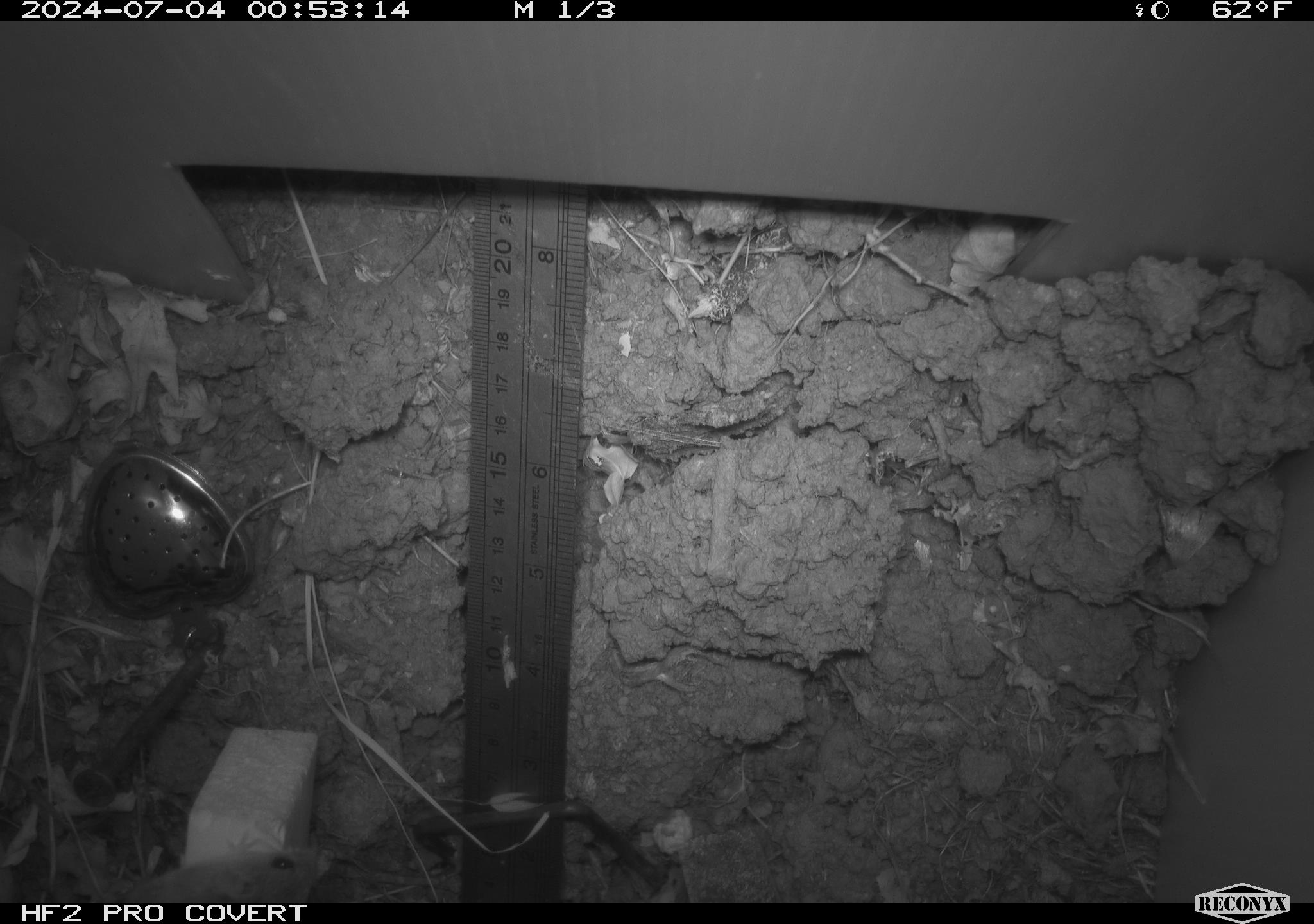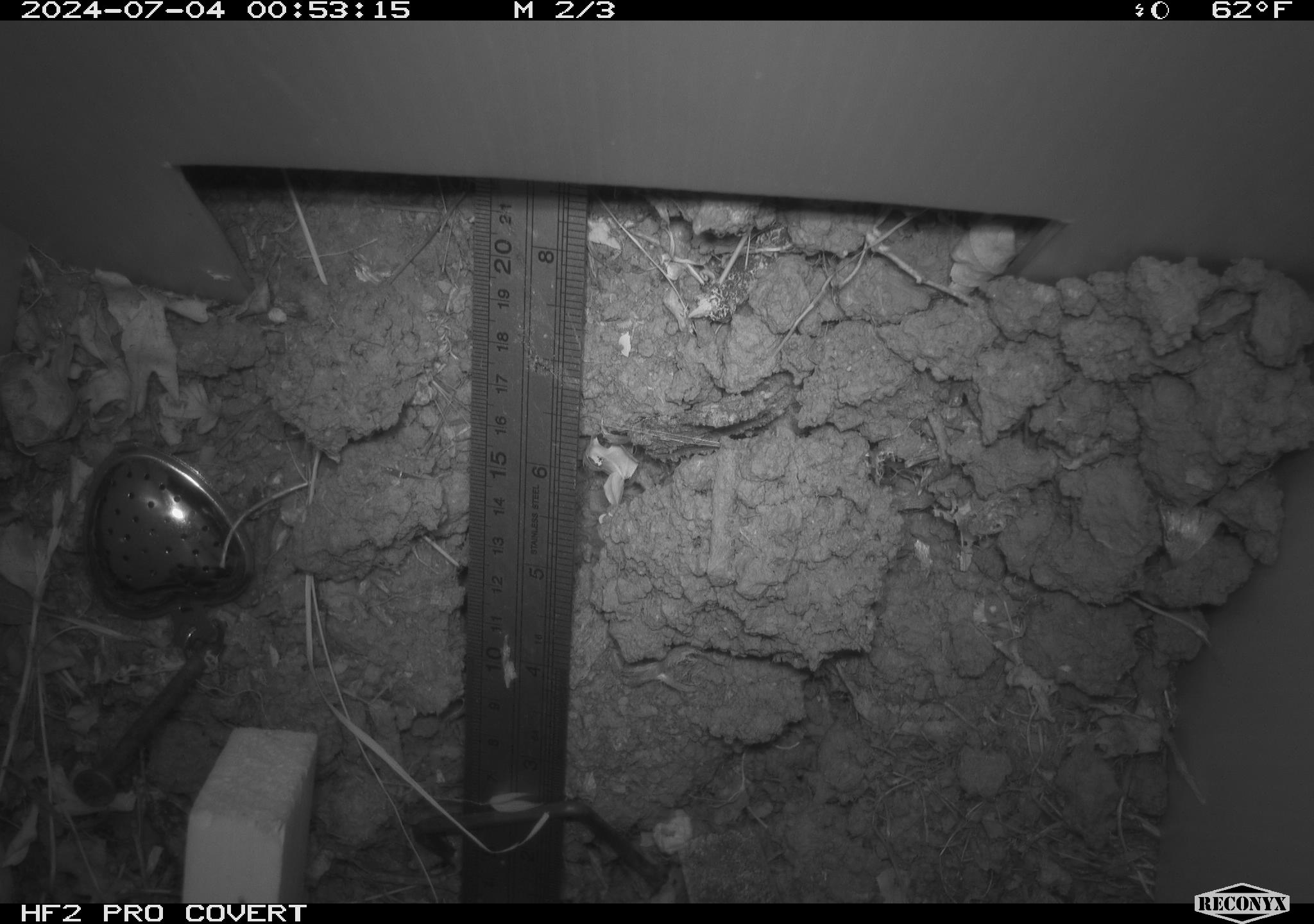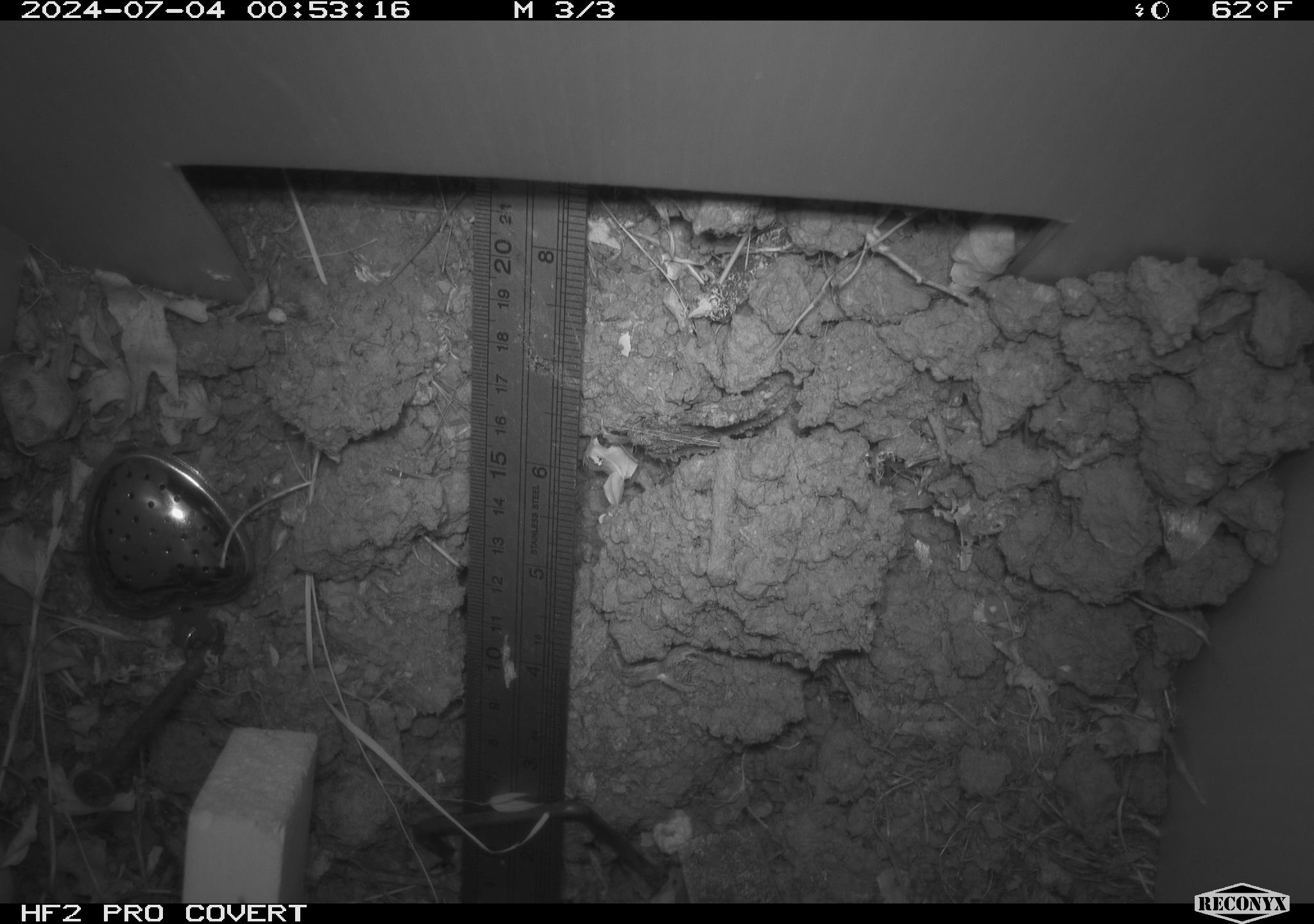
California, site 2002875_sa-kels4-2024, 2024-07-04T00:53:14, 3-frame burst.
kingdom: Animalia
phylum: Chordata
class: Mammalia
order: Rodentia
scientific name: Rodentia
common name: rodent